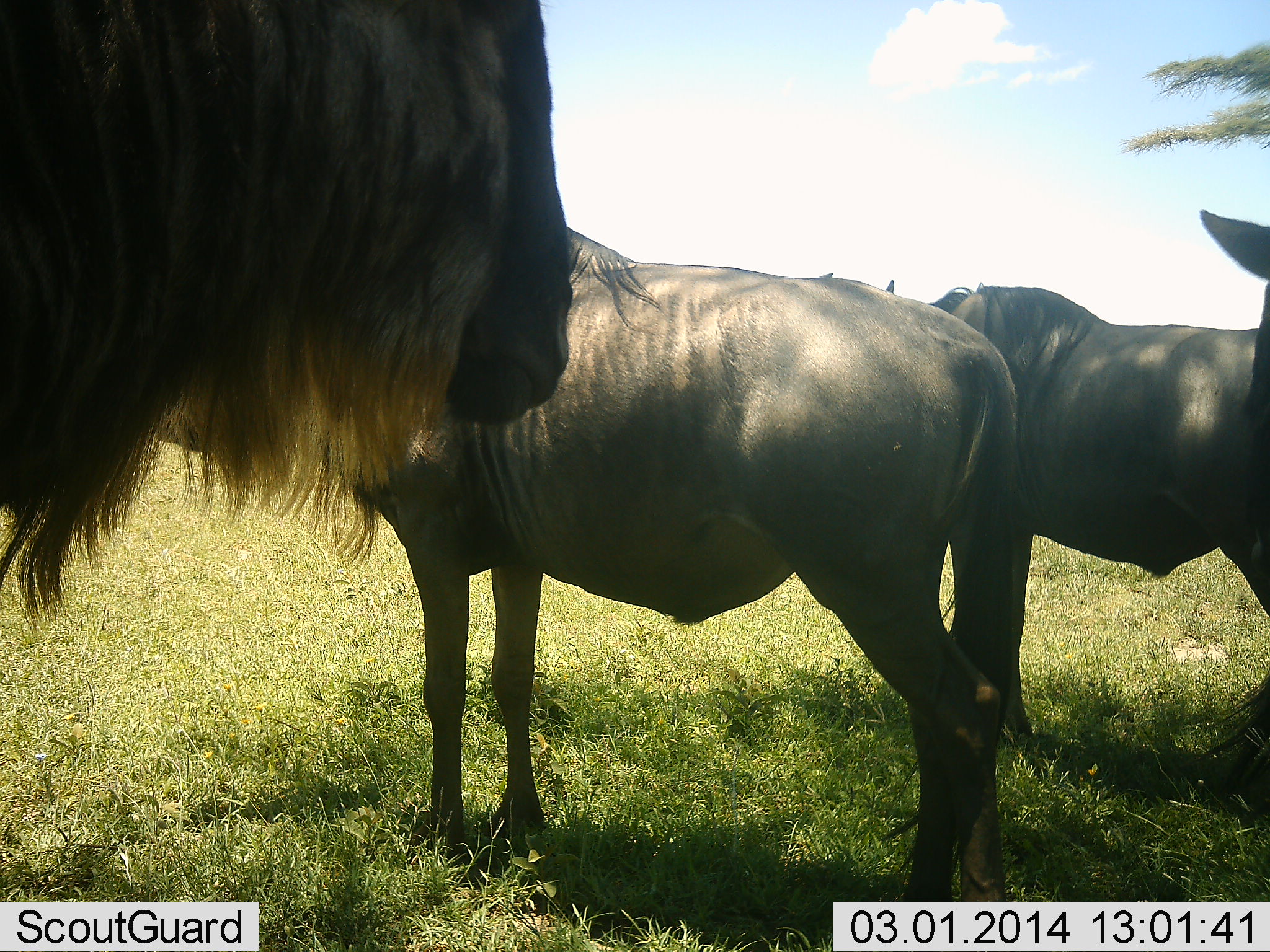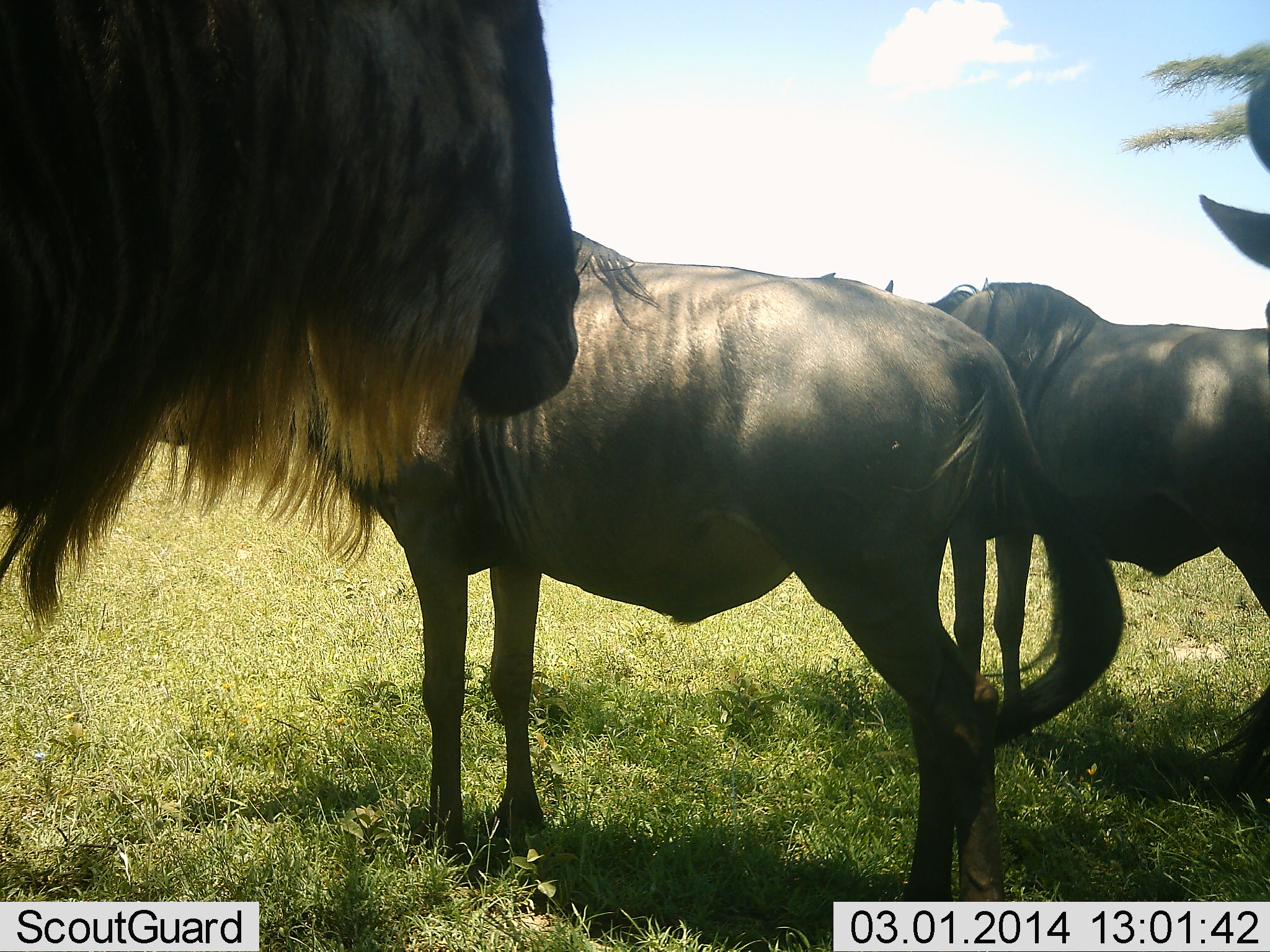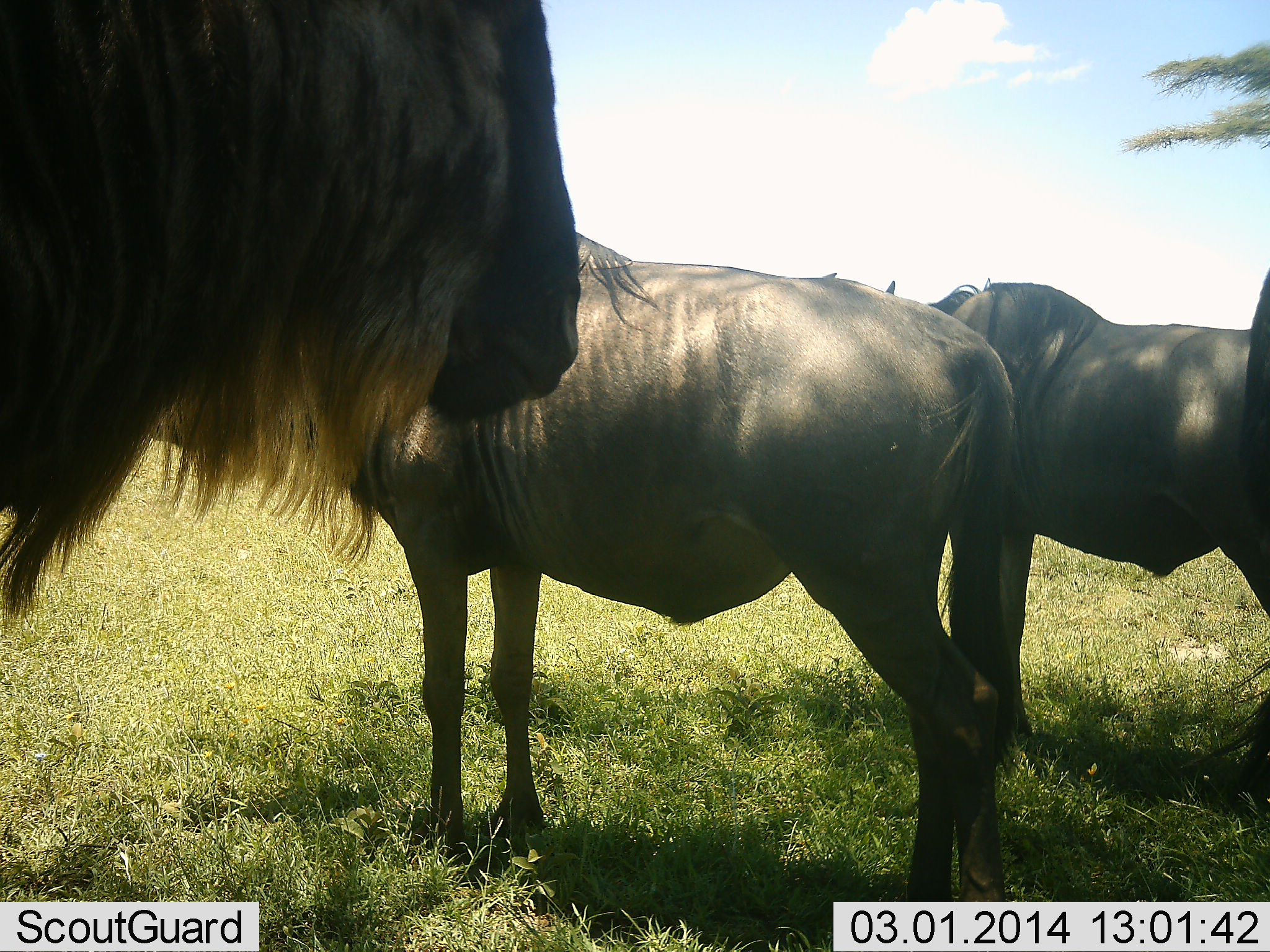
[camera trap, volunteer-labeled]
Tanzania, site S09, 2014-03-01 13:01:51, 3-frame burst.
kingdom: Animalia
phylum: Chordata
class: Mammalia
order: Artiodactyla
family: Bovidae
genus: Connochaetes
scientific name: Connochaetes taurinus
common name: blue wildebeest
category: wildebeest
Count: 4.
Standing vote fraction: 100%.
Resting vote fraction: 0%.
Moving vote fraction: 0%.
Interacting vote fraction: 0%.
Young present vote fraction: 0%.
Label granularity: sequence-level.